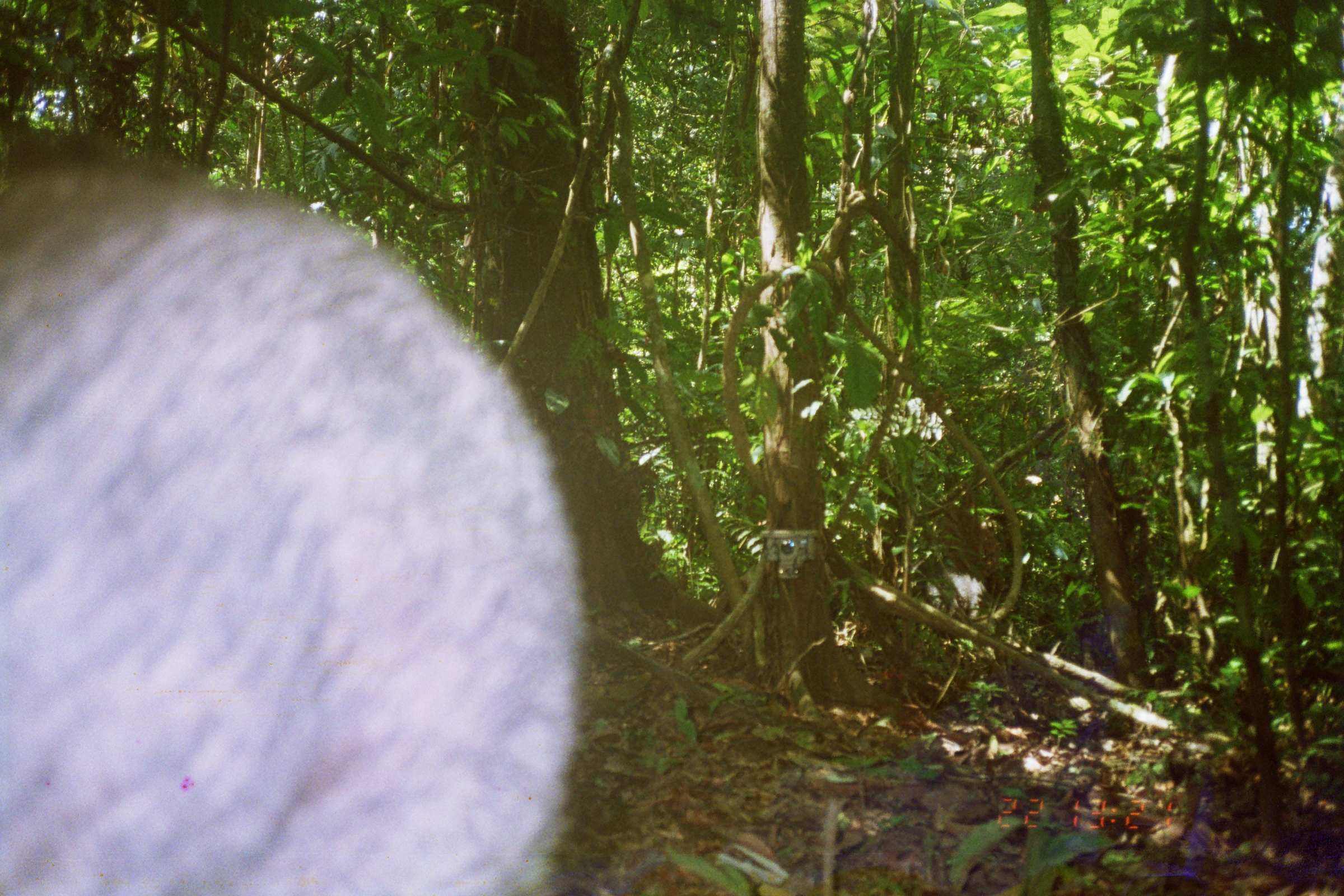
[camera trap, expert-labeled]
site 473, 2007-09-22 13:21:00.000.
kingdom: Animalia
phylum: Chordata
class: Mammalia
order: Artiodactyla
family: Tayassuidae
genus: Tayassu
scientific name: Tayassu pecari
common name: white-lipped peccary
Tayassu pecari (white-lipped peccary).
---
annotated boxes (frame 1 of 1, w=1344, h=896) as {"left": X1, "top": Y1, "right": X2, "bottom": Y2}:
tayassu pecari: {"left": 0, "top": 115, "right": 579, "bottom": 896}